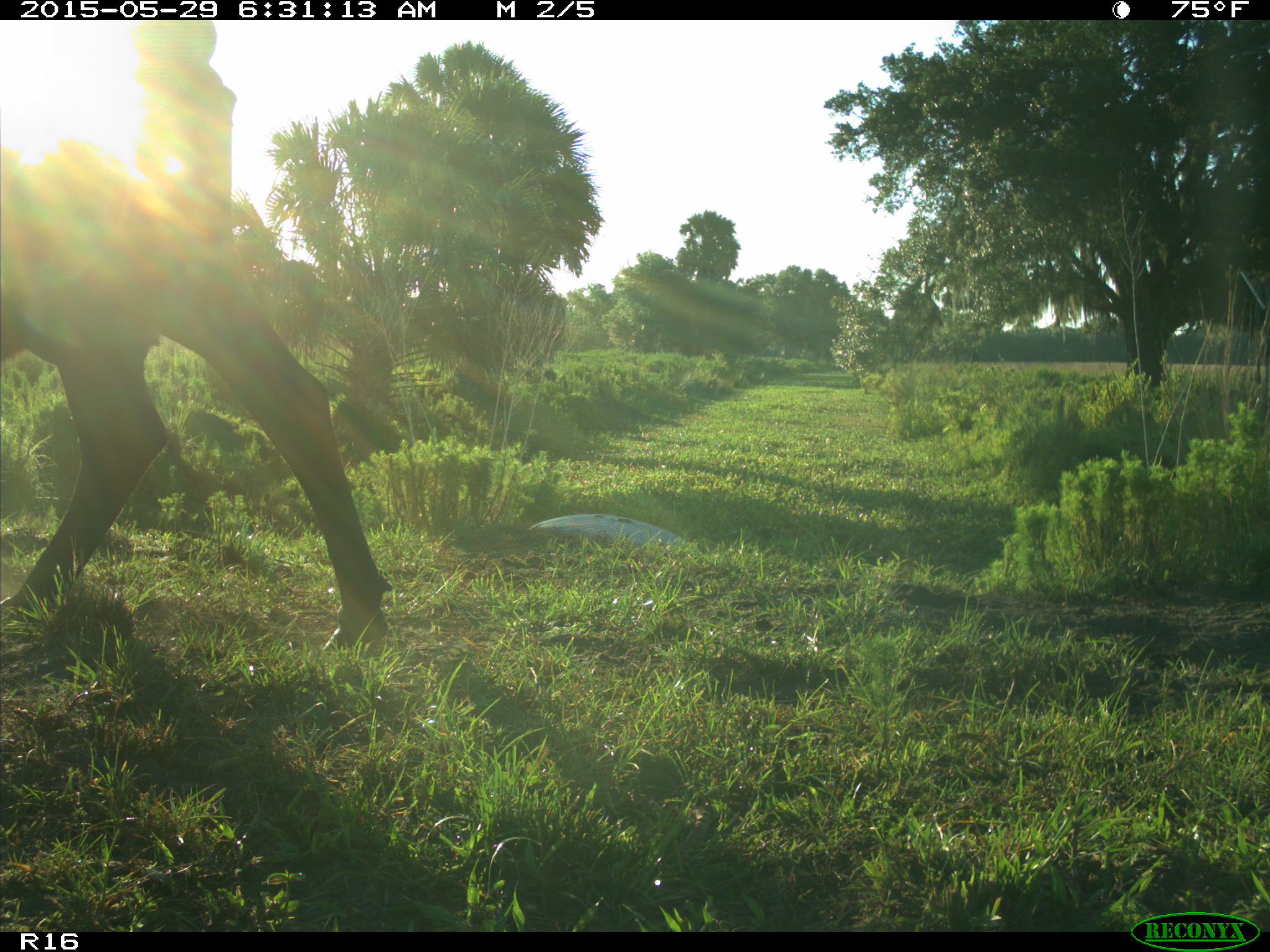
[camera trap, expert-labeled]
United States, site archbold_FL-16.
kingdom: Animalia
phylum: Chordata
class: Mammalia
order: Artiodactyla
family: Bovidae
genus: Bos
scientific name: Bos taurus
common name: domestic cow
Bos taurus (domestic cow).